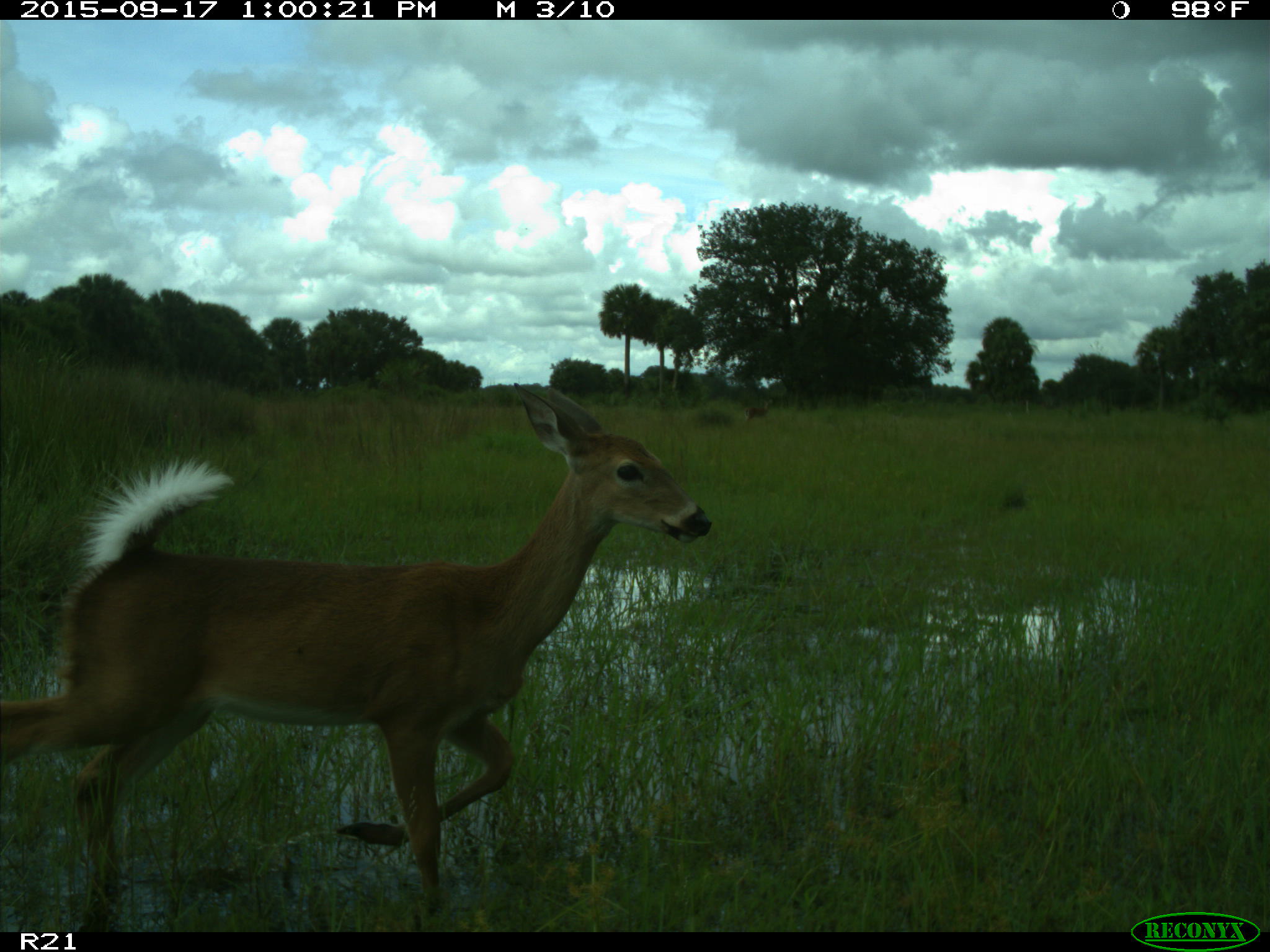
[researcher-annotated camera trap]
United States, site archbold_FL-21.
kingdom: Animalia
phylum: Chordata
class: Mammalia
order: Artiodactyla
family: Cervidae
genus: Odocoileus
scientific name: Odocoileus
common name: deer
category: unidentified deer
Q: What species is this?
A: Unidentified deer (deer) (Odocoileus).